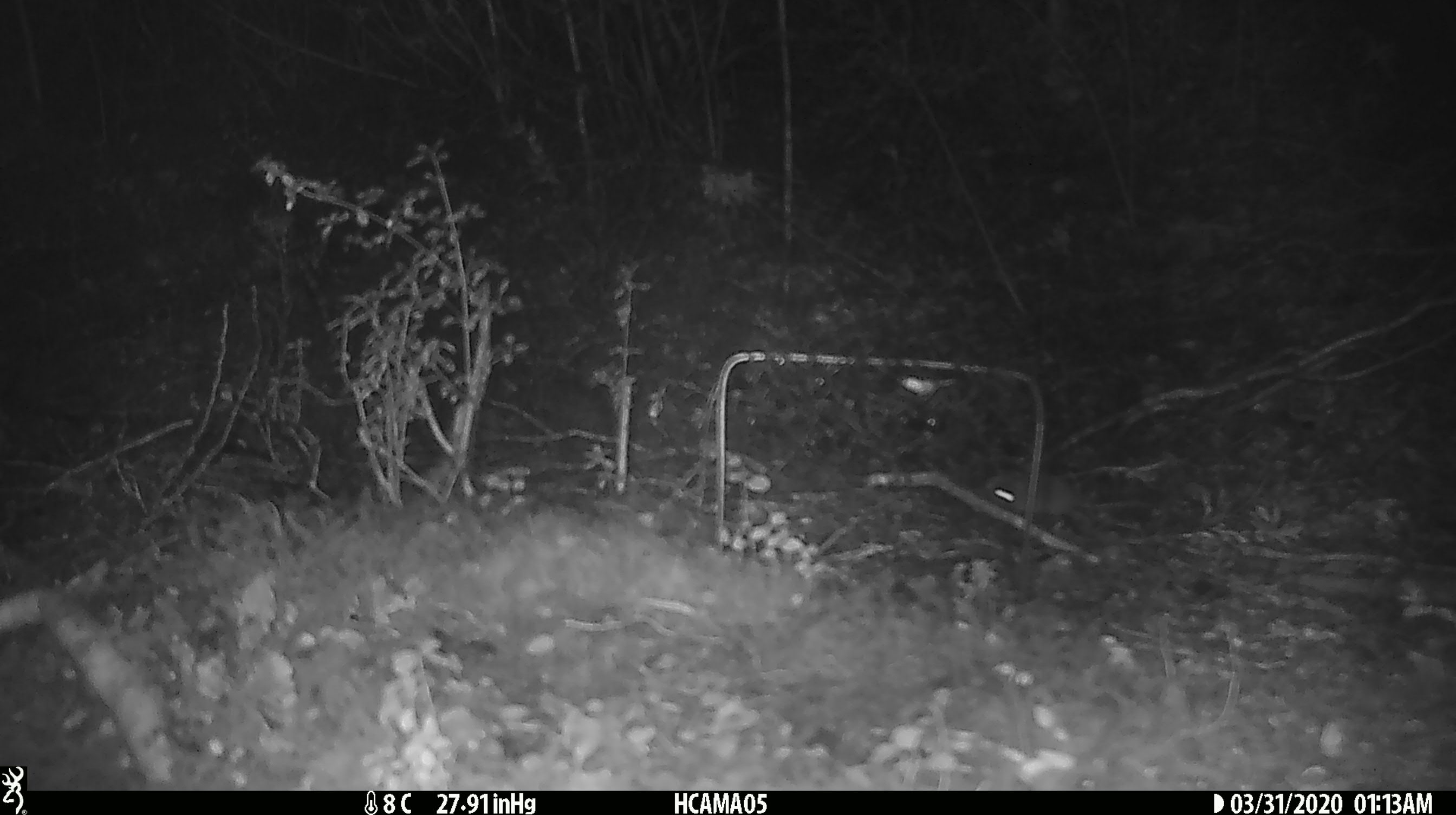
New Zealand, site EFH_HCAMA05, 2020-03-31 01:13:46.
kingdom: Animalia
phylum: Chordata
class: Mammalia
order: Rodentia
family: Muridae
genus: Mus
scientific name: Mus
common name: mouse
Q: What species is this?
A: Mouse (Mus).